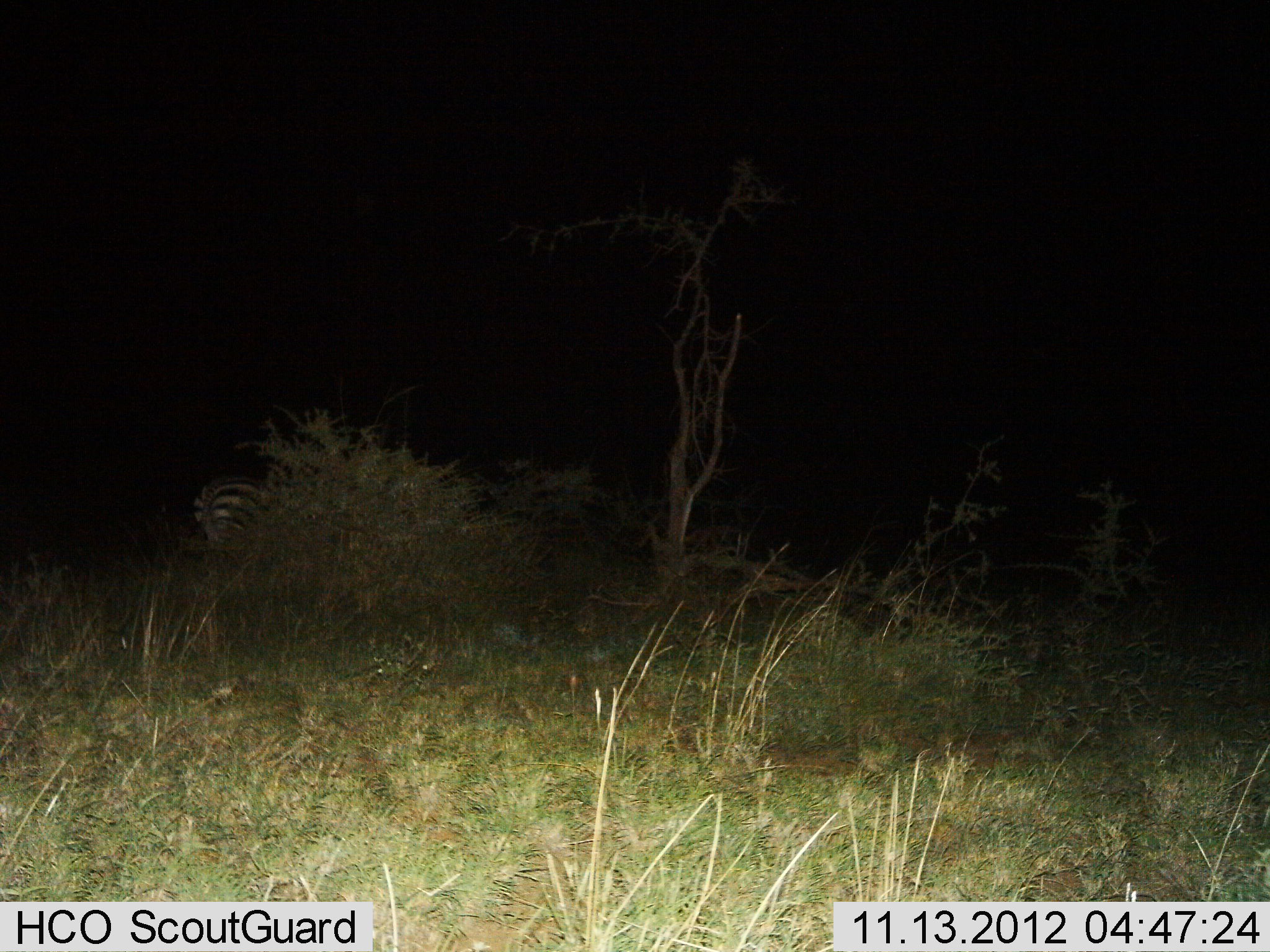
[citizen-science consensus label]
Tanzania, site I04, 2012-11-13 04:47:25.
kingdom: Animalia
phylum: Chordata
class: Mammalia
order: Perissodactyla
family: Equidae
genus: Equus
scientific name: Equus quagga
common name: plains zebra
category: zebra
Zebra (plains zebra) (Equus quagga), count 1. Behavior (volunteer vote fractions): standing 90%, resting 0%, moving 10%, interacting 0%. Young present (vote fraction): 0%. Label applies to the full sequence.